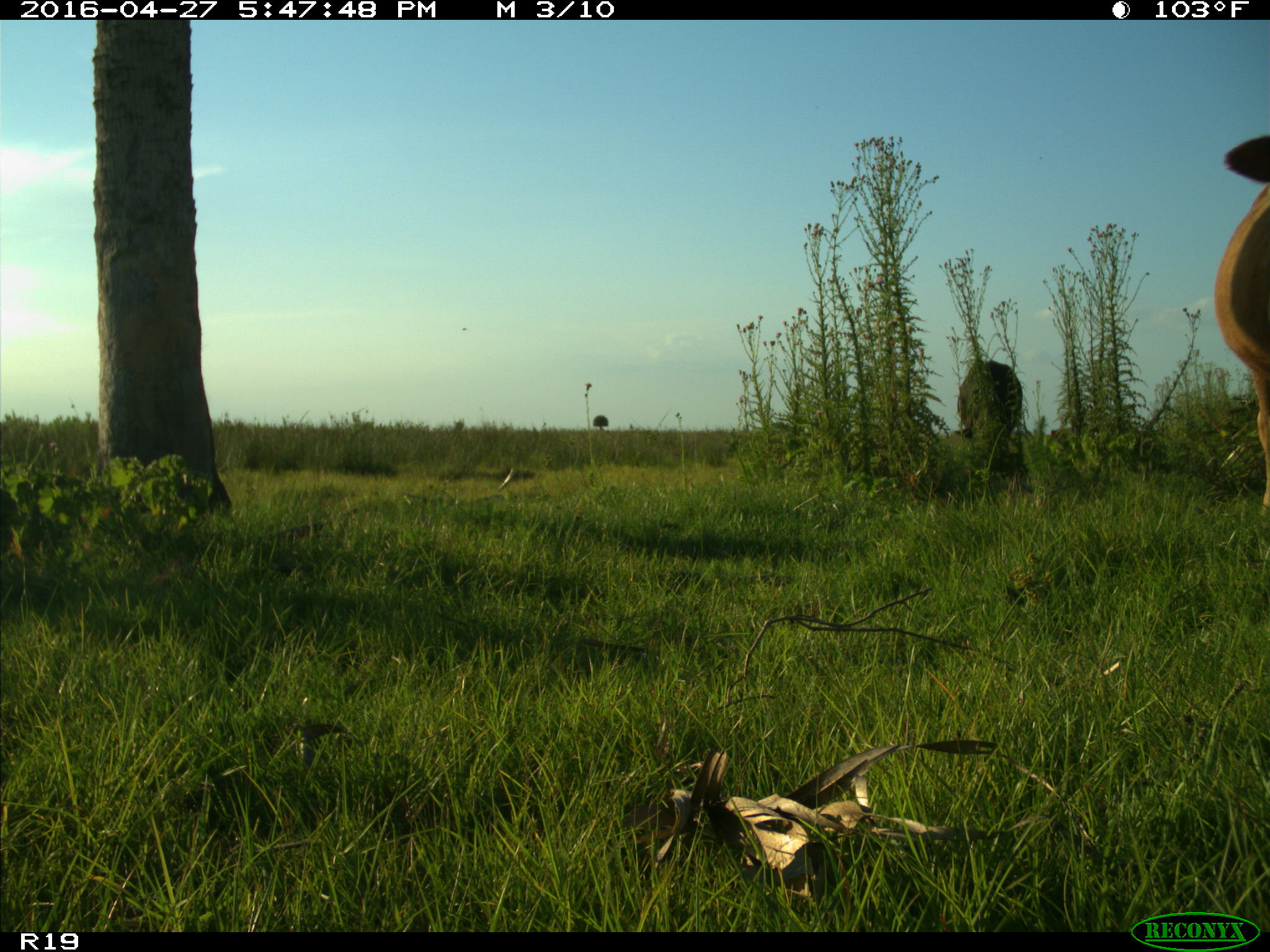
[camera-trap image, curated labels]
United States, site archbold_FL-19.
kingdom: Animalia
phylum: Chordata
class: Mammalia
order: Artiodactyla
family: Bovidae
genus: Bos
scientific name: Bos taurus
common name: domestic cow